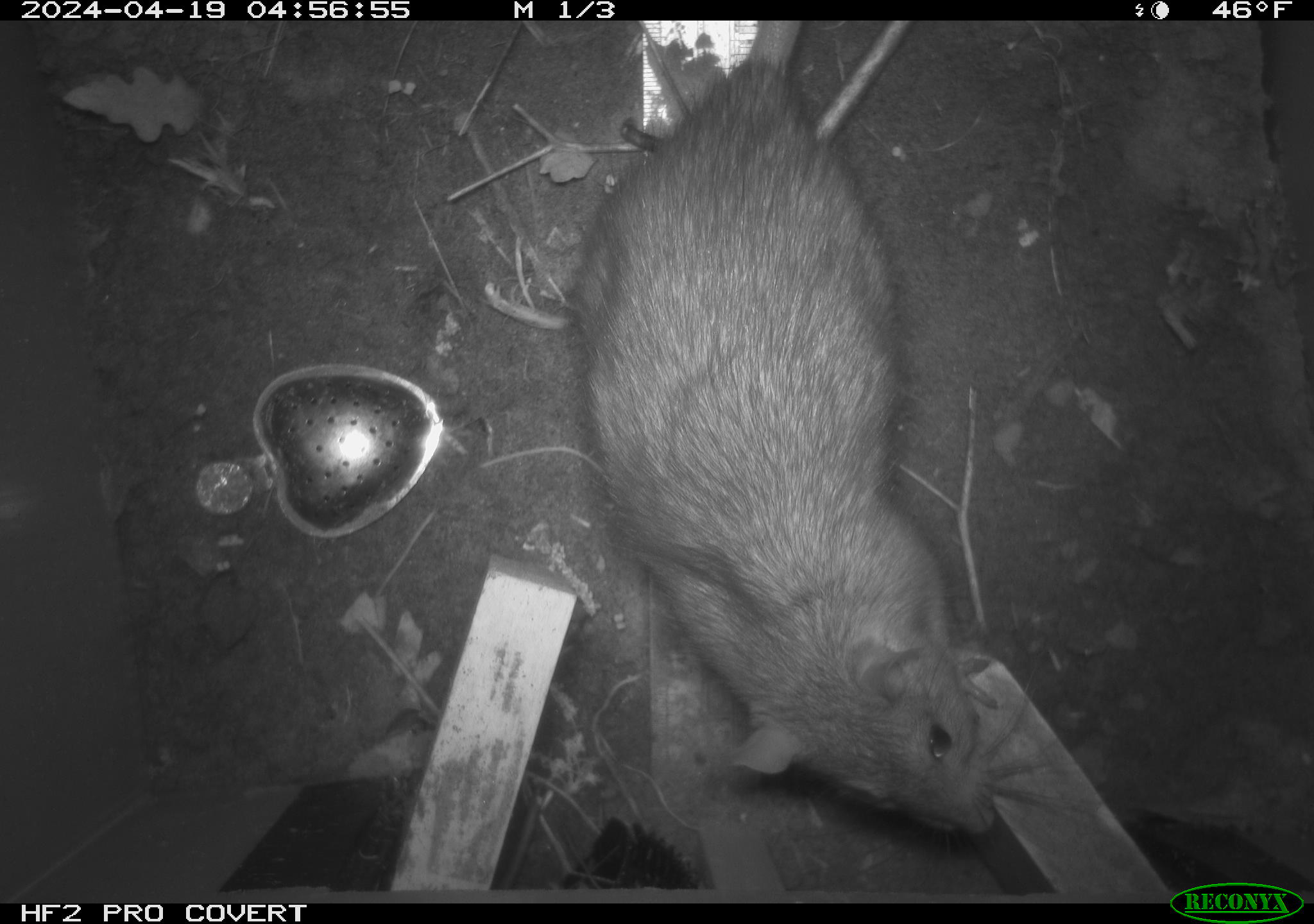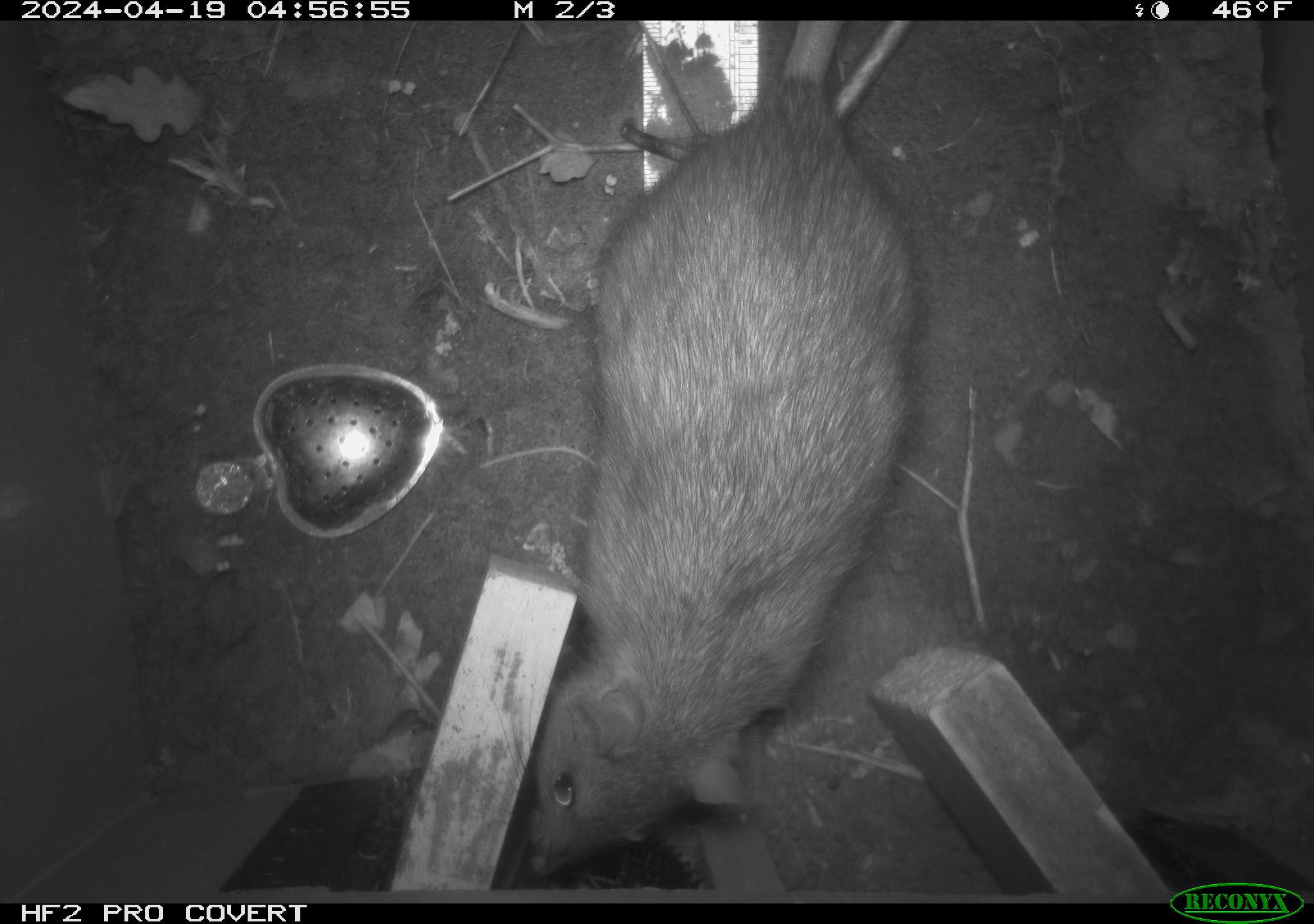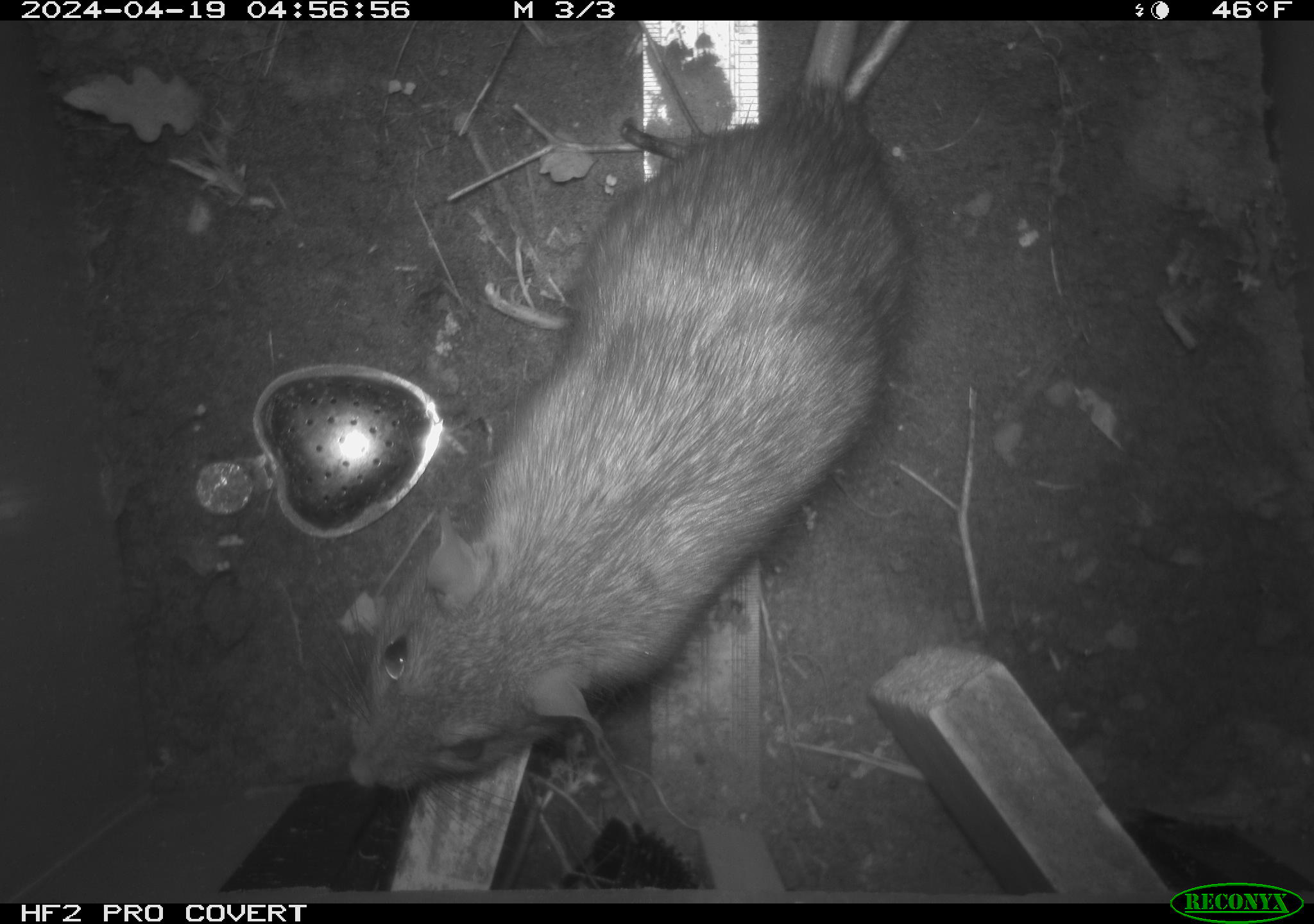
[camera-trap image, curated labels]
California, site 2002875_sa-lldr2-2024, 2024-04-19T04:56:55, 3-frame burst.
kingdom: Animalia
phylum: Chordata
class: Mammalia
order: Rodentia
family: Muridae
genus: Rattus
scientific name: Rattus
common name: rat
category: rattus species